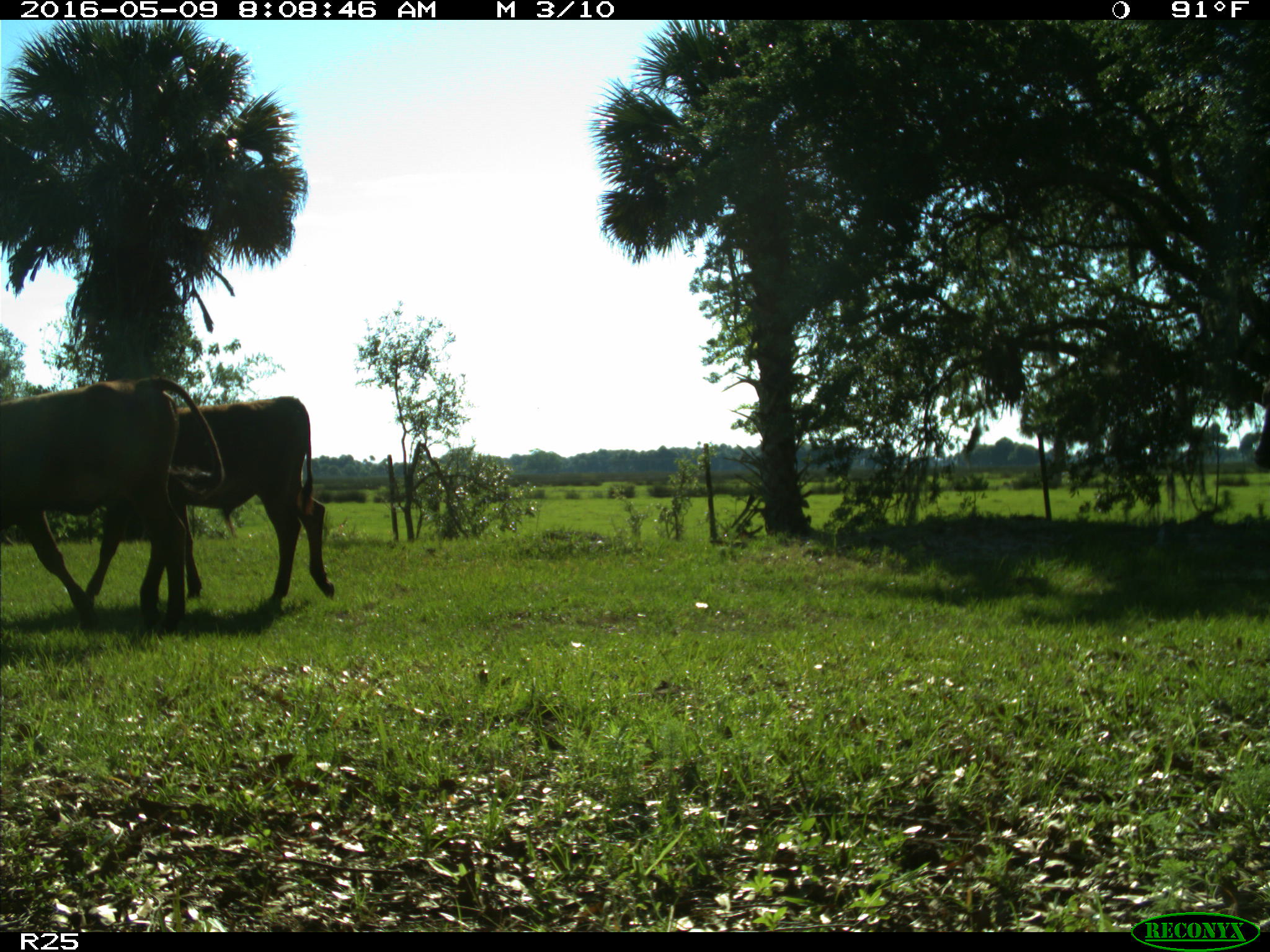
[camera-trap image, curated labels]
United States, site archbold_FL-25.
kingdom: Animalia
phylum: Chordata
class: Mammalia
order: Artiodactyla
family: Bovidae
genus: Bos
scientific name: Bos taurus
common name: domestic cow